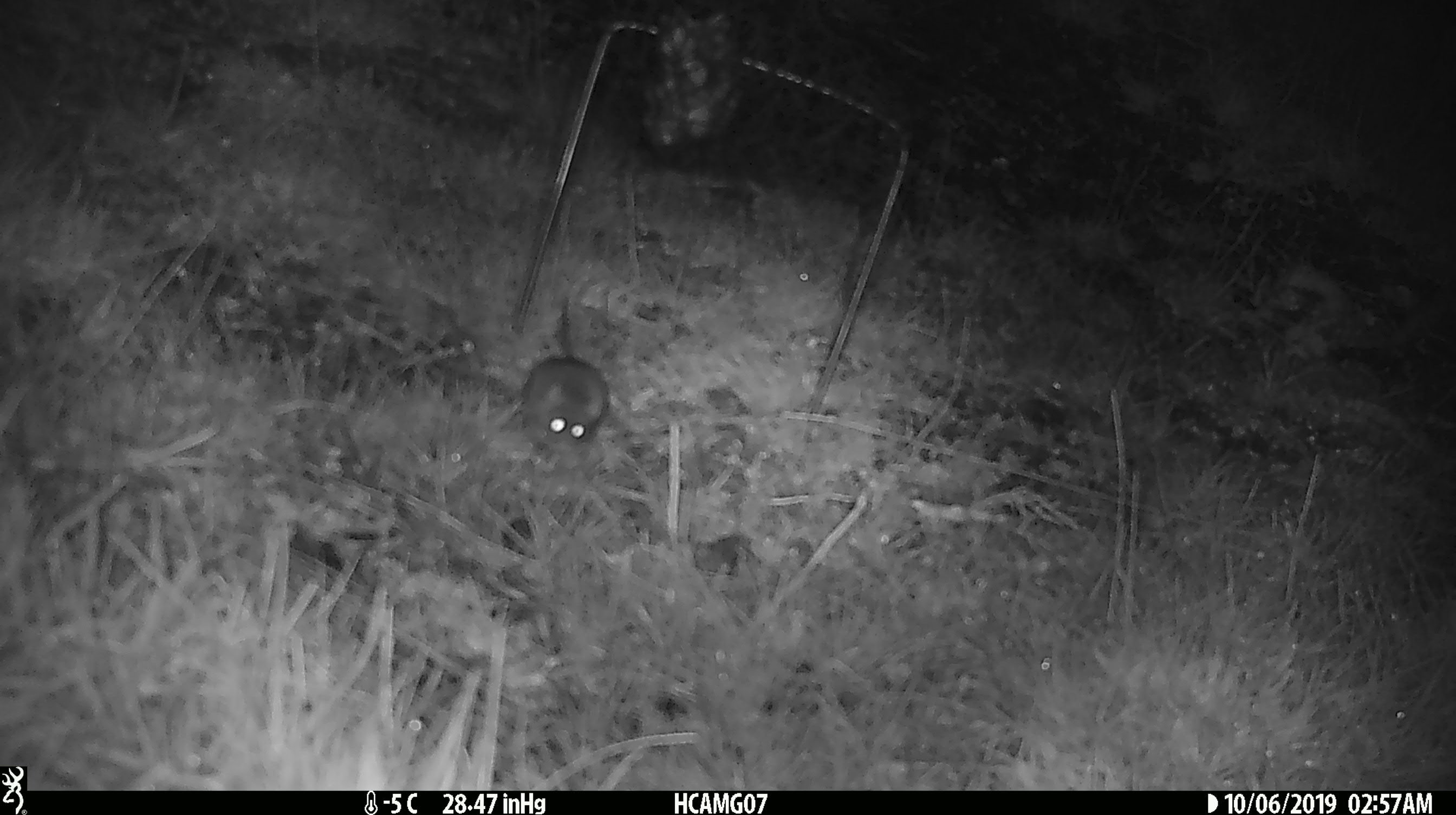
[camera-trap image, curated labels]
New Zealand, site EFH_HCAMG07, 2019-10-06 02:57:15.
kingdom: Animalia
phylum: Chordata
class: Mammalia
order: Rodentia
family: Muridae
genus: Mus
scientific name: Mus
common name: mouse